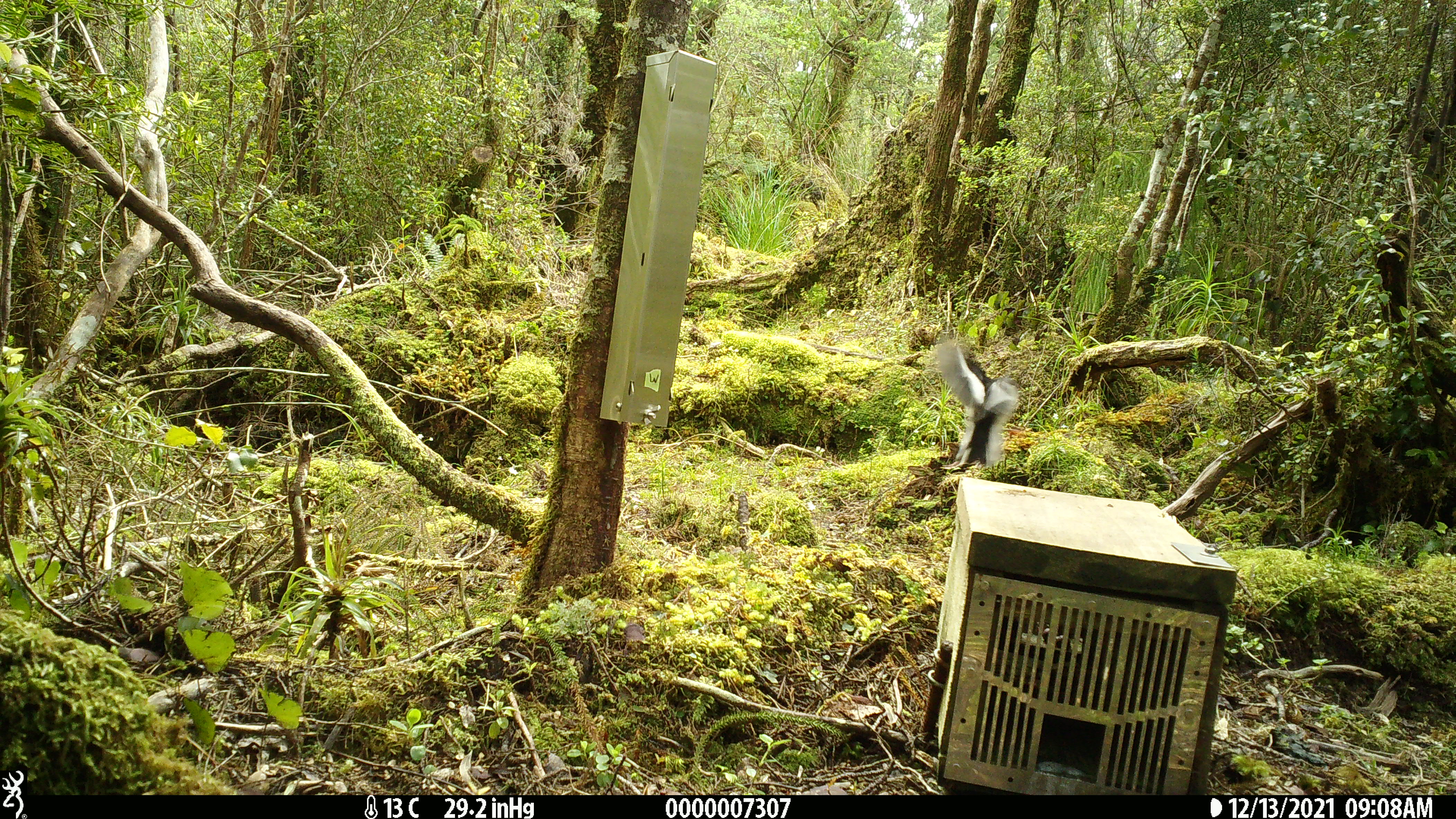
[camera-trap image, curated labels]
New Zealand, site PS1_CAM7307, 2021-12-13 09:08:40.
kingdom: Animalia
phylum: Chordata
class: Aves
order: Passeriformes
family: Petroicidae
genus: Petroica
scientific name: Petroica macrocephala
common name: tomtit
Tomtit (Petroica macrocephala).